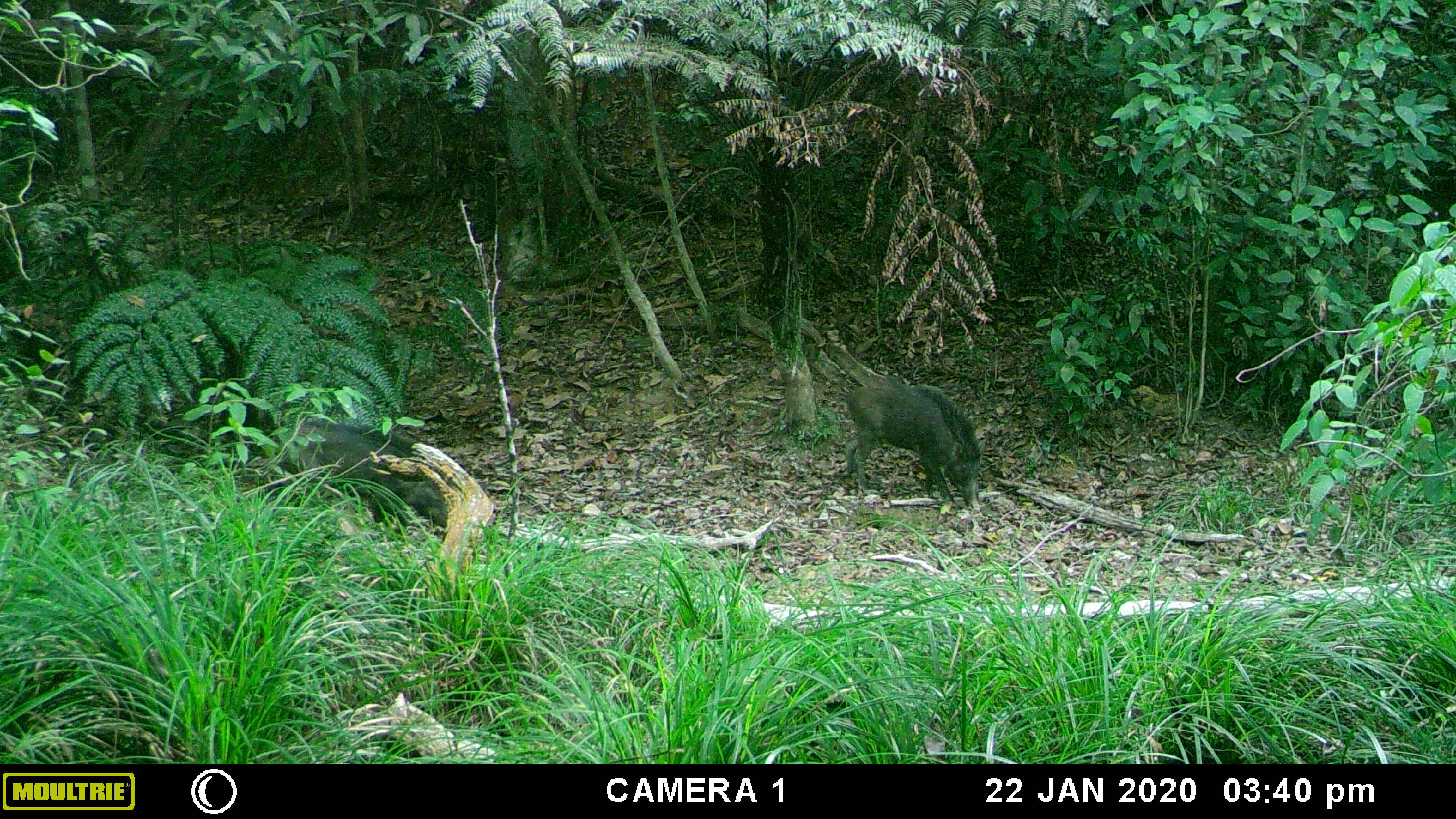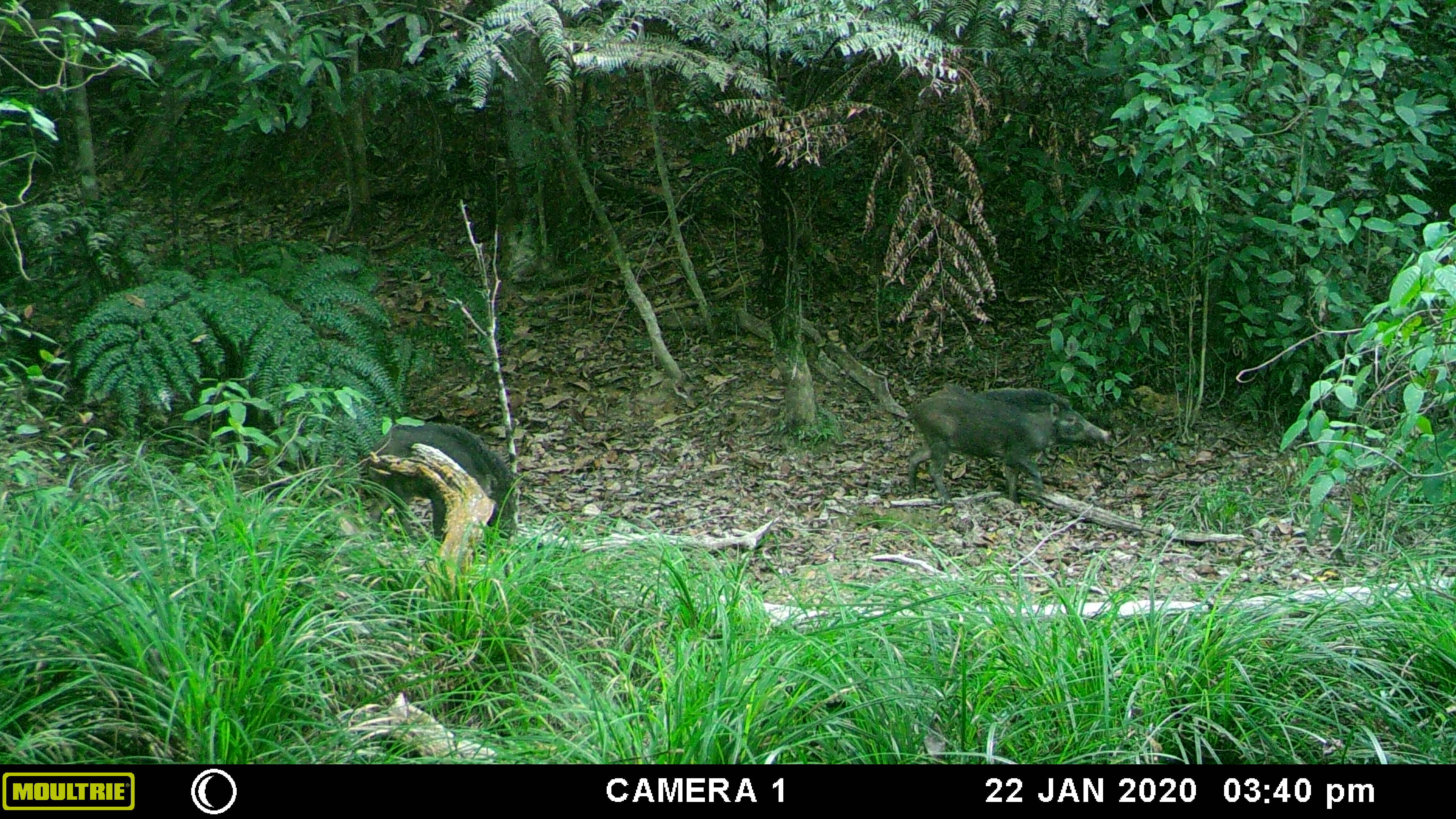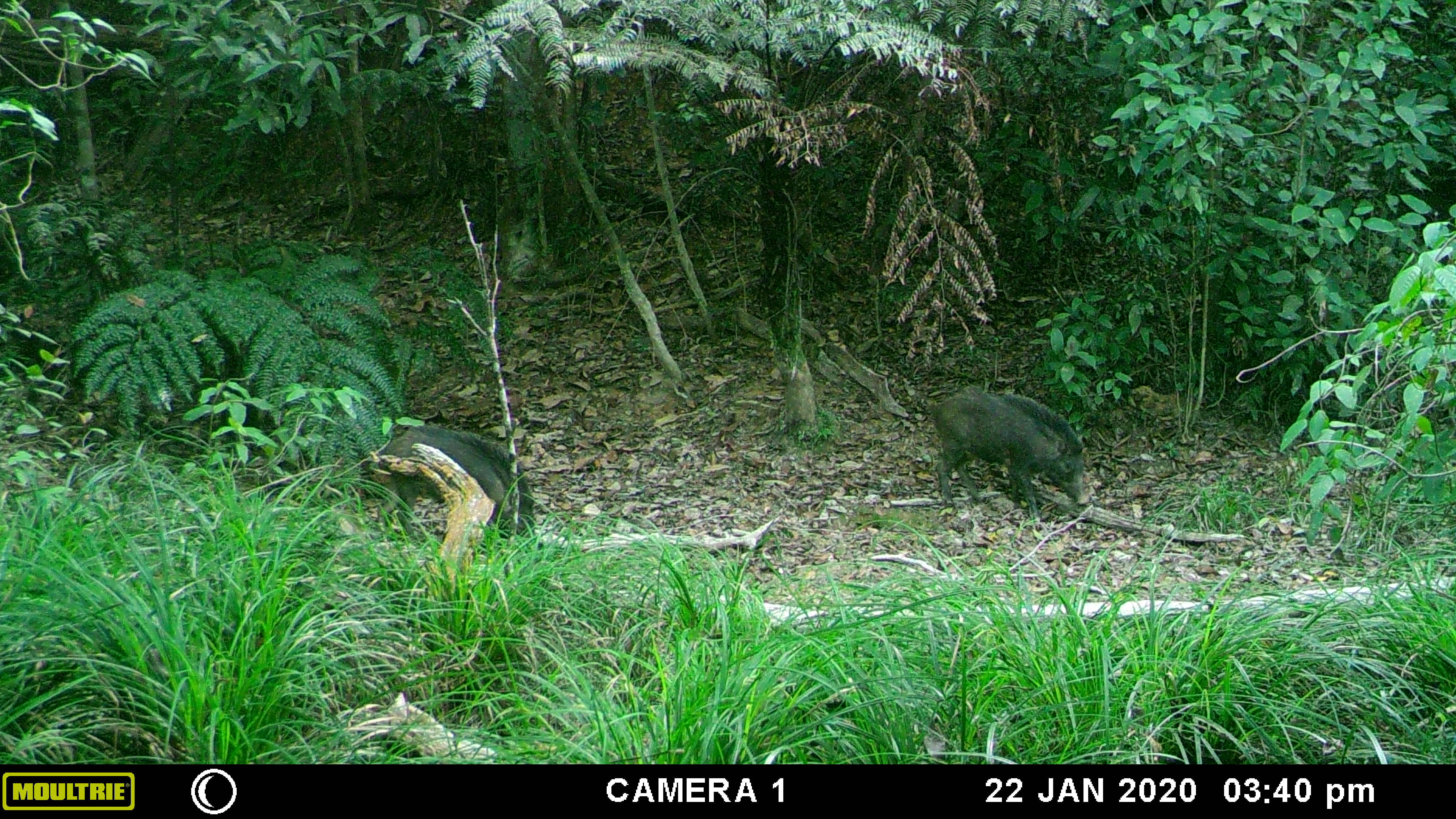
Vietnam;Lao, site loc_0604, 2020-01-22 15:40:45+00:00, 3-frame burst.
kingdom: Animalia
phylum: Chordata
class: Mammalia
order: Artiodactyla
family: Suidae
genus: Sus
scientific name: Sus scrofa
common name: eurasian wild pig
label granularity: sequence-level